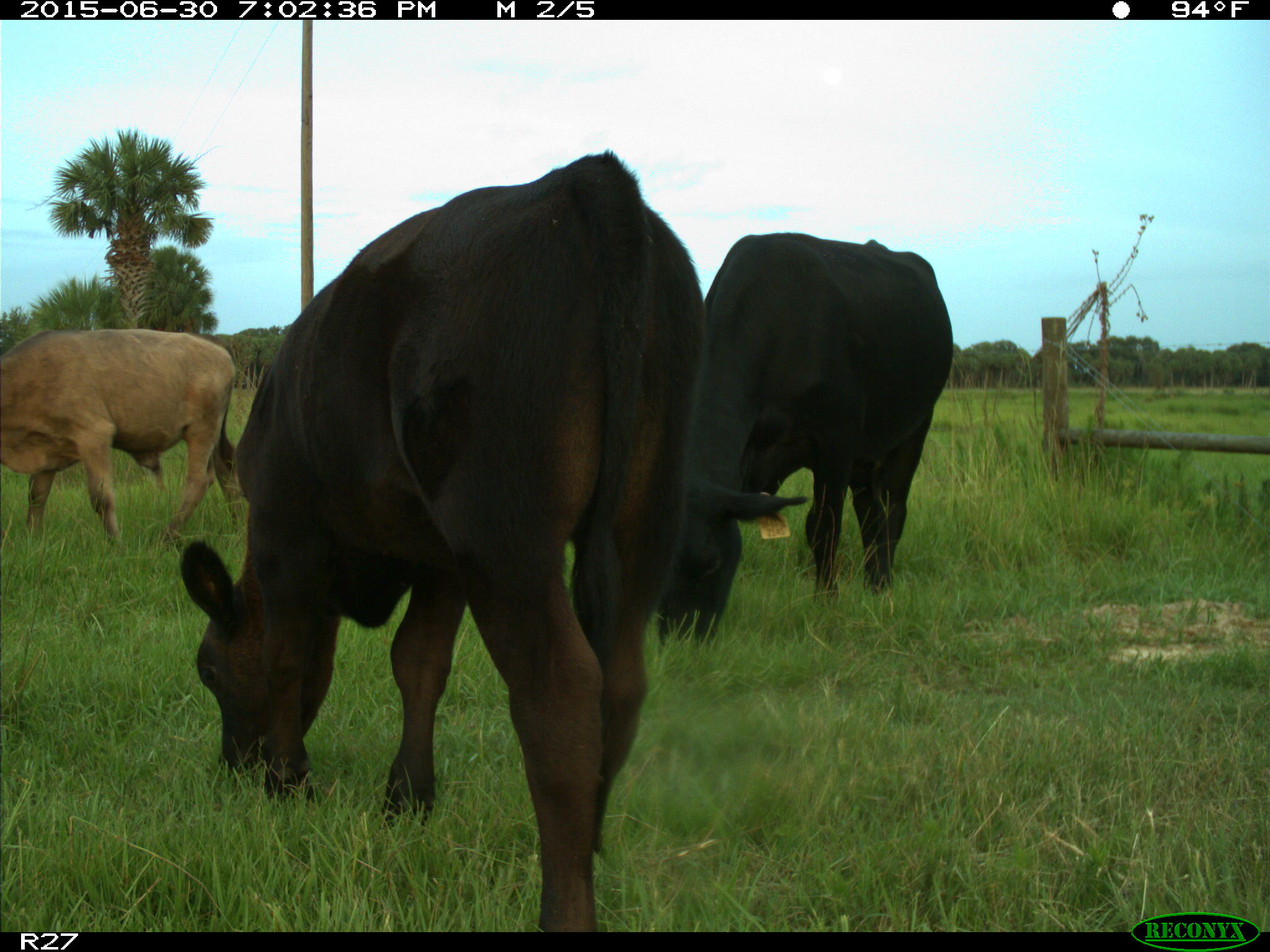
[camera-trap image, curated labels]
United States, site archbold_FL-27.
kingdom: Animalia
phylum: Chordata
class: Mammalia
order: Artiodactyla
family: Bovidae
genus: Bos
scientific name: Bos taurus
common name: domestic cow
Bos taurus (domestic cow).